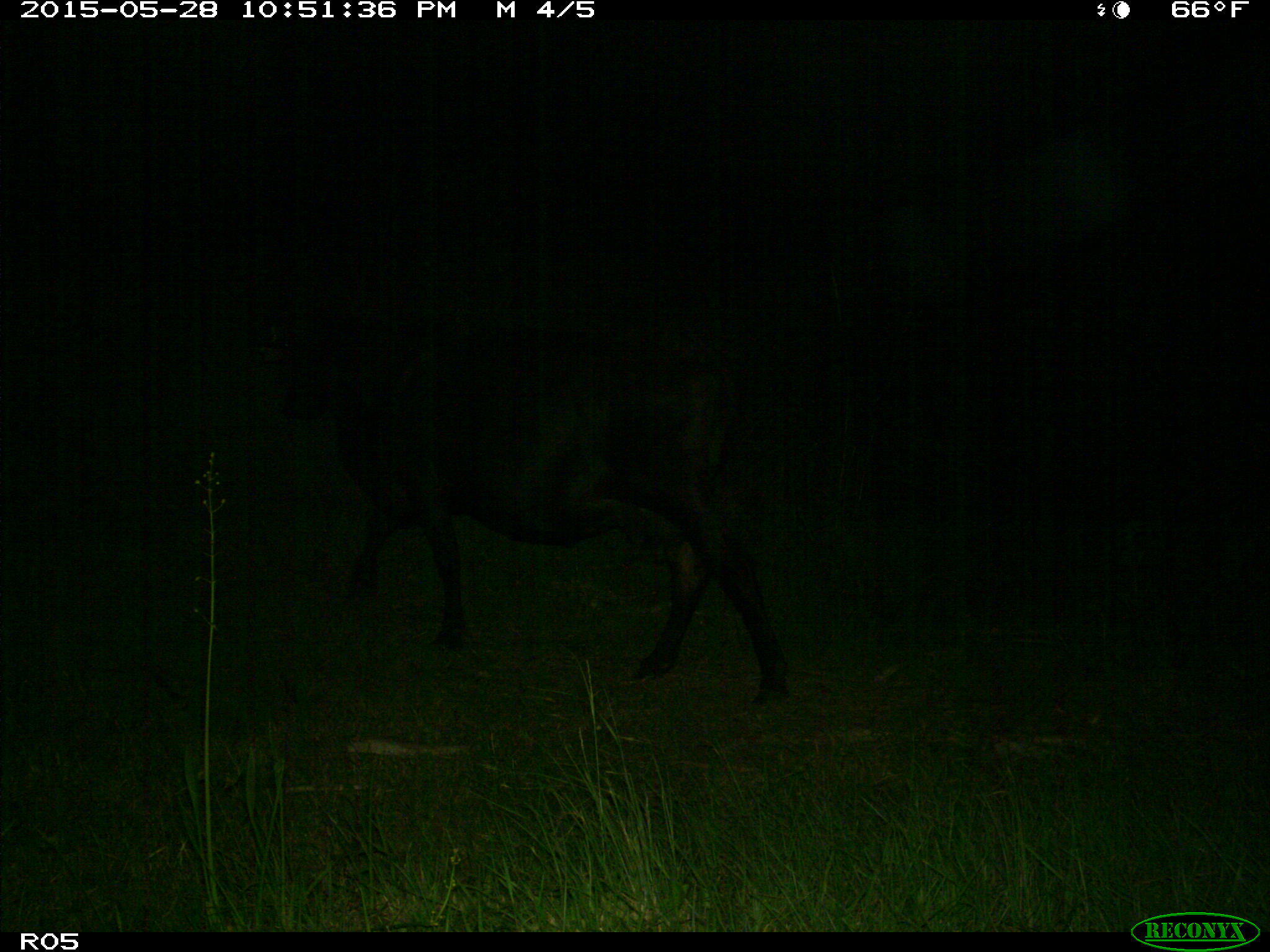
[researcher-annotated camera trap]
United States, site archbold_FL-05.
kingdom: Animalia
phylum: Chordata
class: Mammalia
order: Artiodactyla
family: Bovidae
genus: Bos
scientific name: Bos taurus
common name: domestic cow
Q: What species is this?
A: Bos taurus (domestic cow).